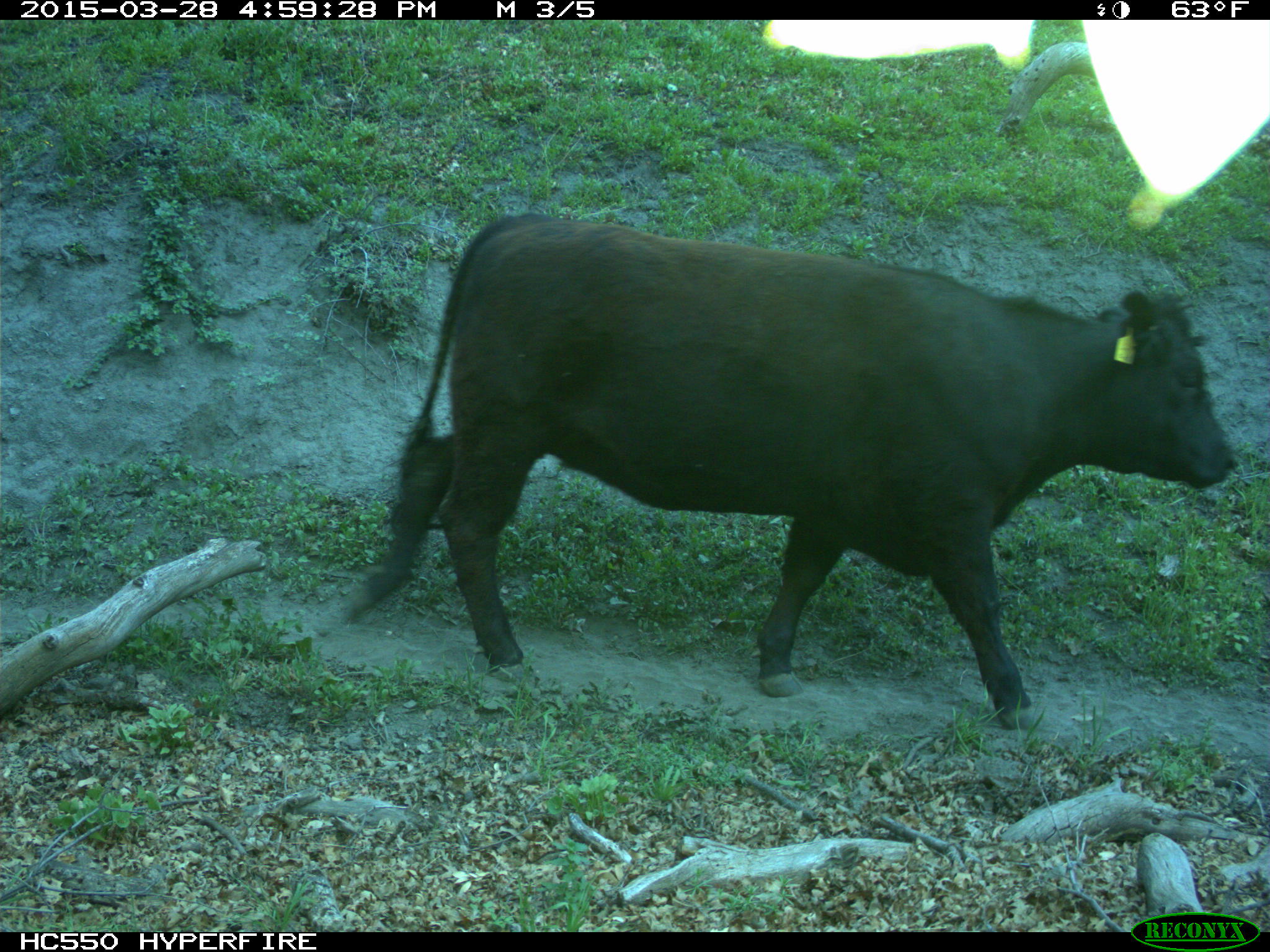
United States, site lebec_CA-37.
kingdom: Animalia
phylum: Chordata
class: Mammalia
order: Artiodactyla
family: Bovidae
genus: Bos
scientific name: Bos taurus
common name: domestic cow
Bos taurus (domestic cow).